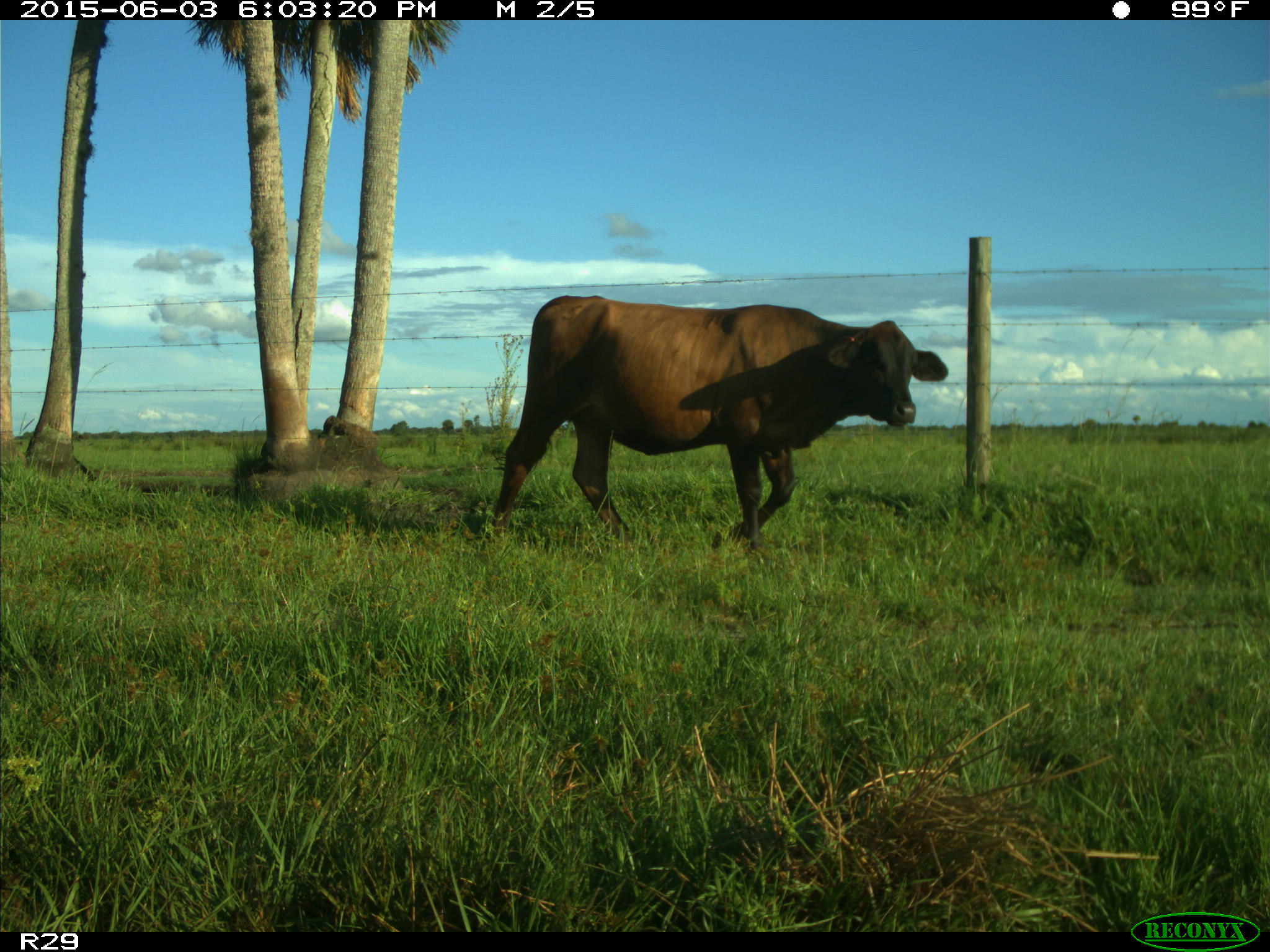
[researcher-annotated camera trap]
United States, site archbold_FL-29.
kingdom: Animalia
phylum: Chordata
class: Mammalia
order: Artiodactyla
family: Bovidae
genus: Bos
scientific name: Bos taurus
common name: domestic cow